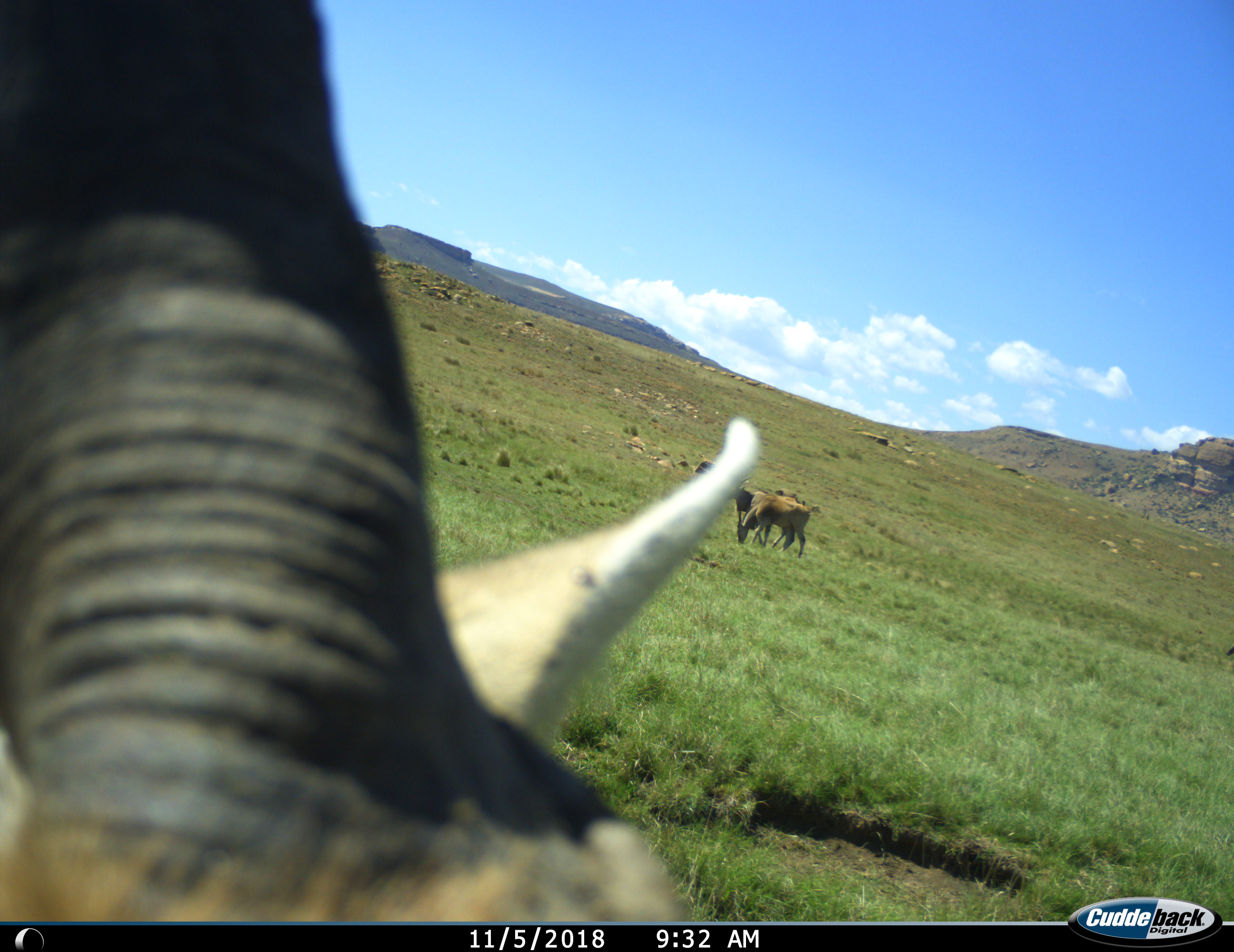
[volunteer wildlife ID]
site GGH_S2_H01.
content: unidentified animal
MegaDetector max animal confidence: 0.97